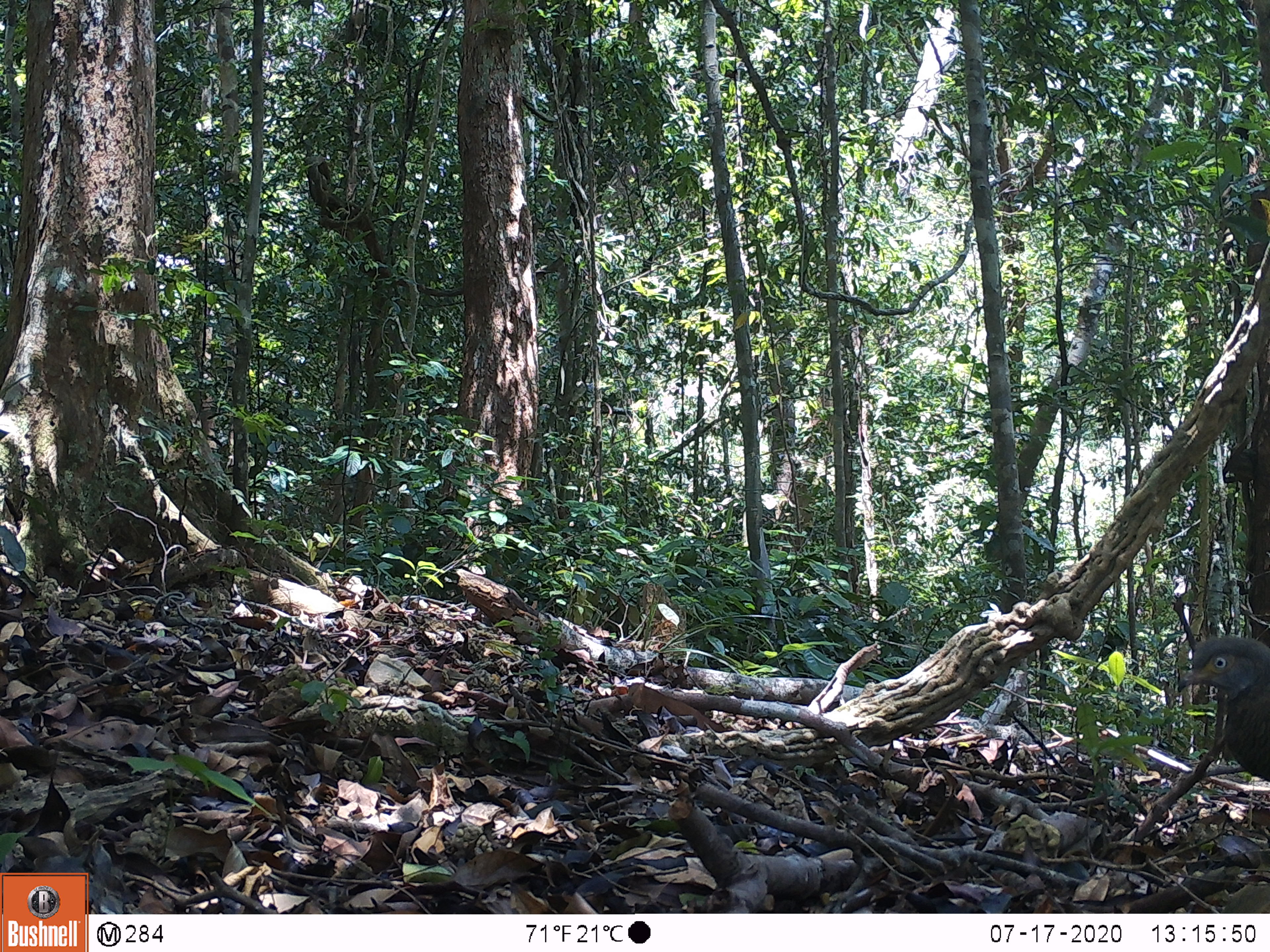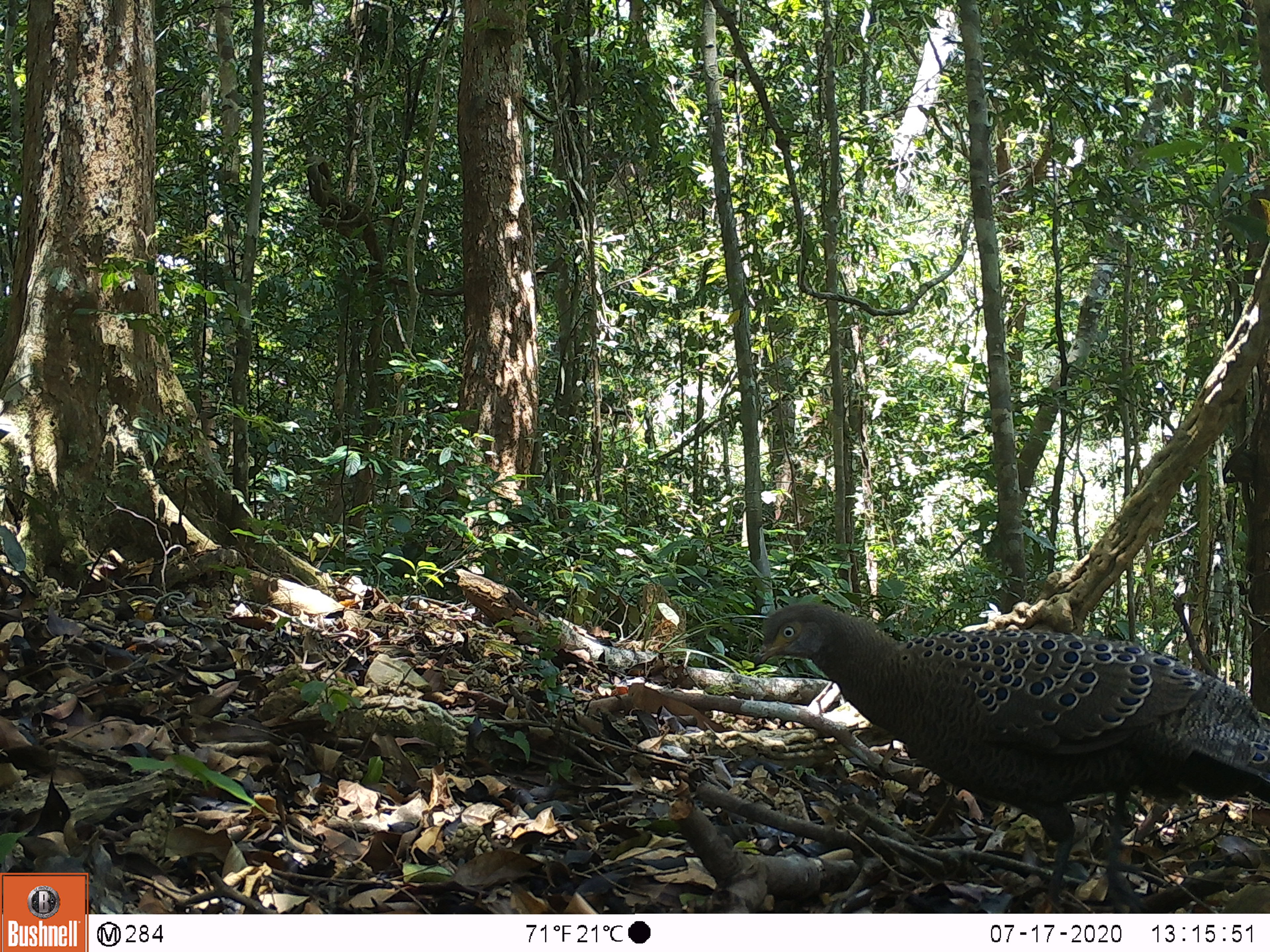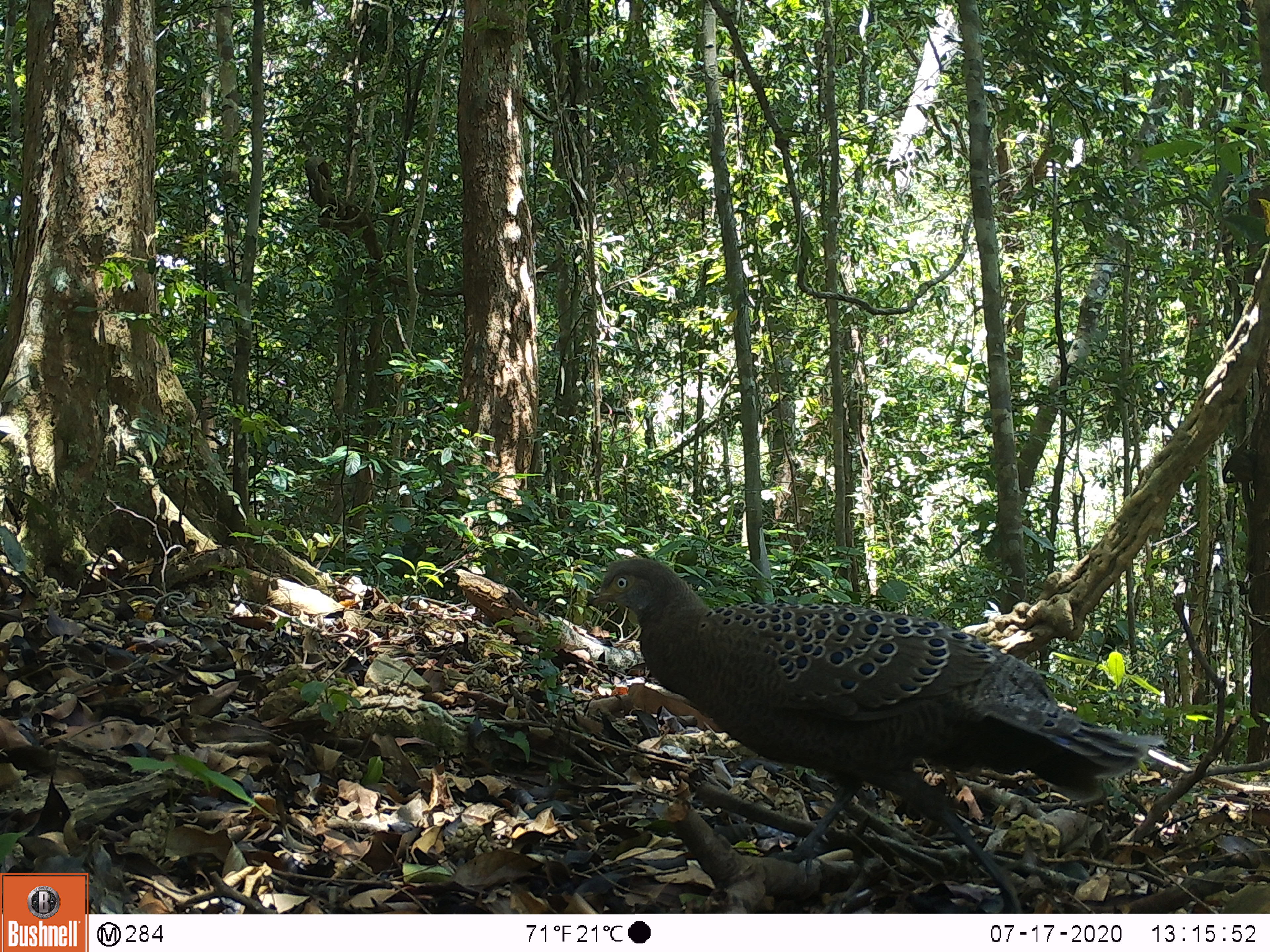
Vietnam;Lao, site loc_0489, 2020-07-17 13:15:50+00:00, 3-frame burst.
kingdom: Animalia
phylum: Chordata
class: Aves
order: Galliformes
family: Phasianidae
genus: Polyplectron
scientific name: Polyplectron bicalcaratum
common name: gray peacock-pheasant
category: grey peacock pheasant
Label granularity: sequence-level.